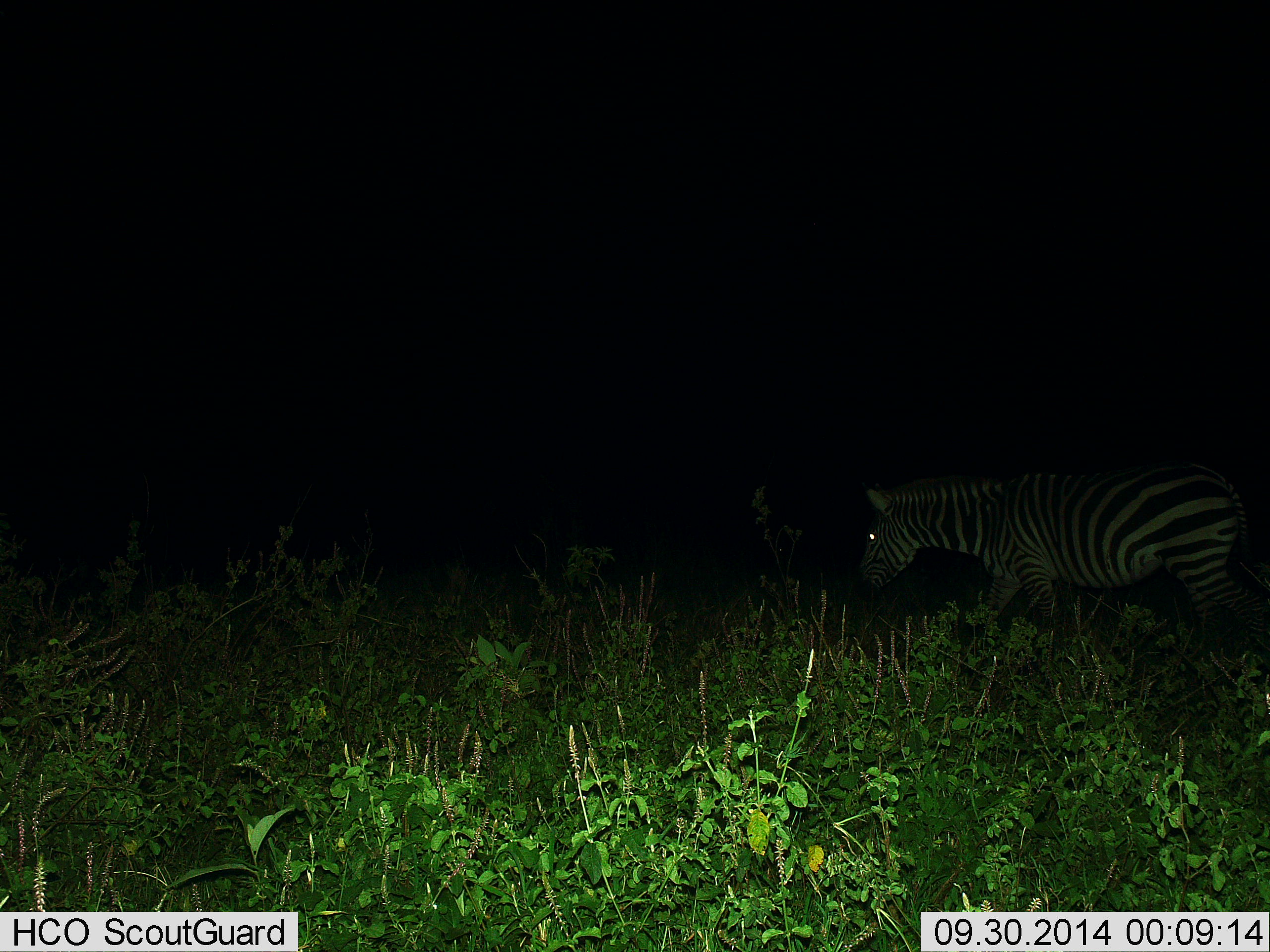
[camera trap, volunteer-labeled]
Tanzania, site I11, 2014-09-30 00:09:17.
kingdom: Animalia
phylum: Chordata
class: Mammalia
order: Perissodactyla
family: Equidae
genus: Equus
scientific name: Equus quagga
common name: plains zebra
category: zebra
Zebra (plains zebra) (Equus quagga), count 1. Behavior (volunteer vote fractions): standing 40%, resting 10%, moving 50%, interacting 0%. Young present (vote fraction): 0%. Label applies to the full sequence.